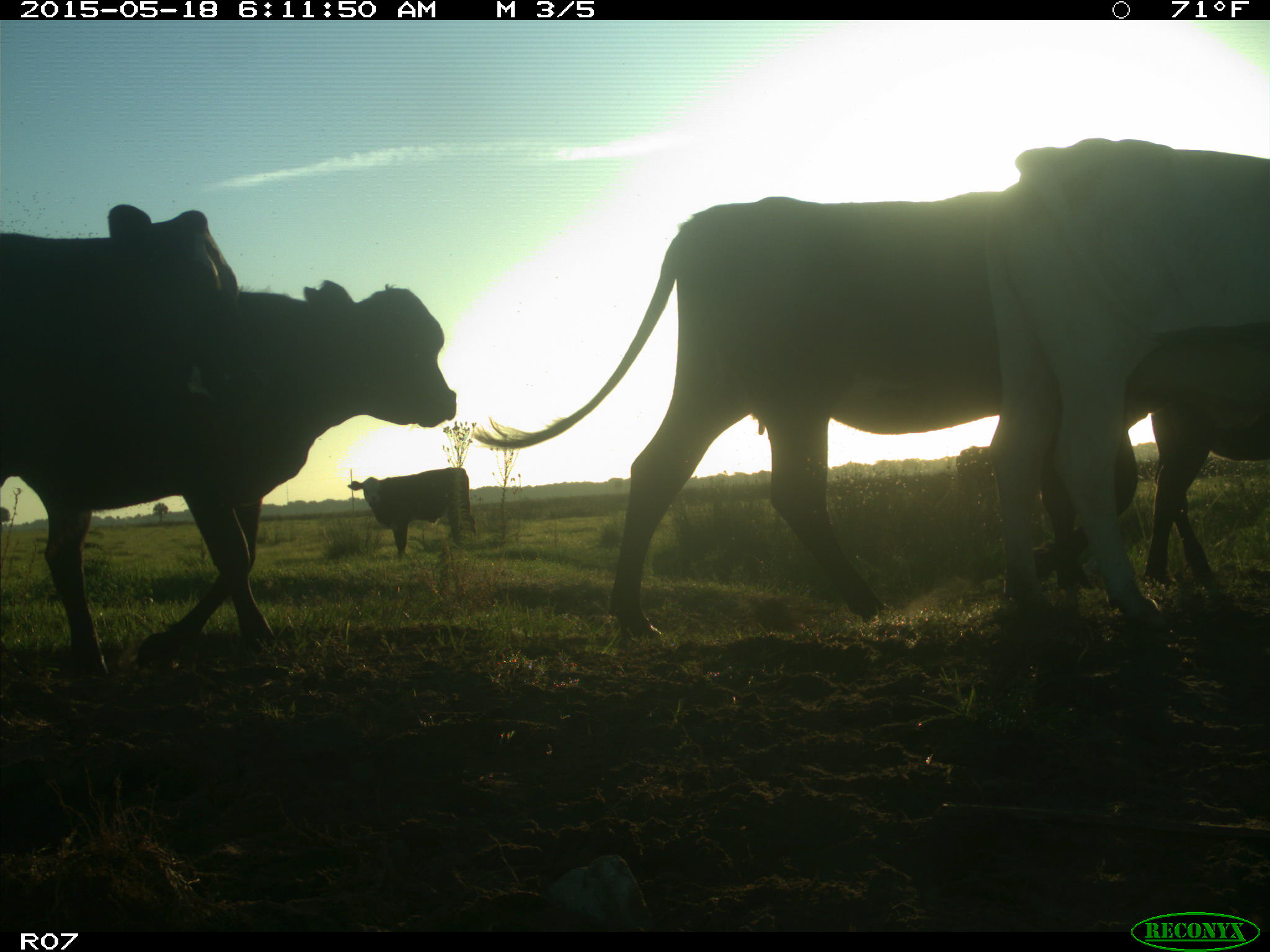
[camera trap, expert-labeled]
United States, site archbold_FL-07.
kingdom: Animalia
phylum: Chordata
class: Mammalia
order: Artiodactyla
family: Bovidae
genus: Bos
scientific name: Bos taurus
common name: domestic cow